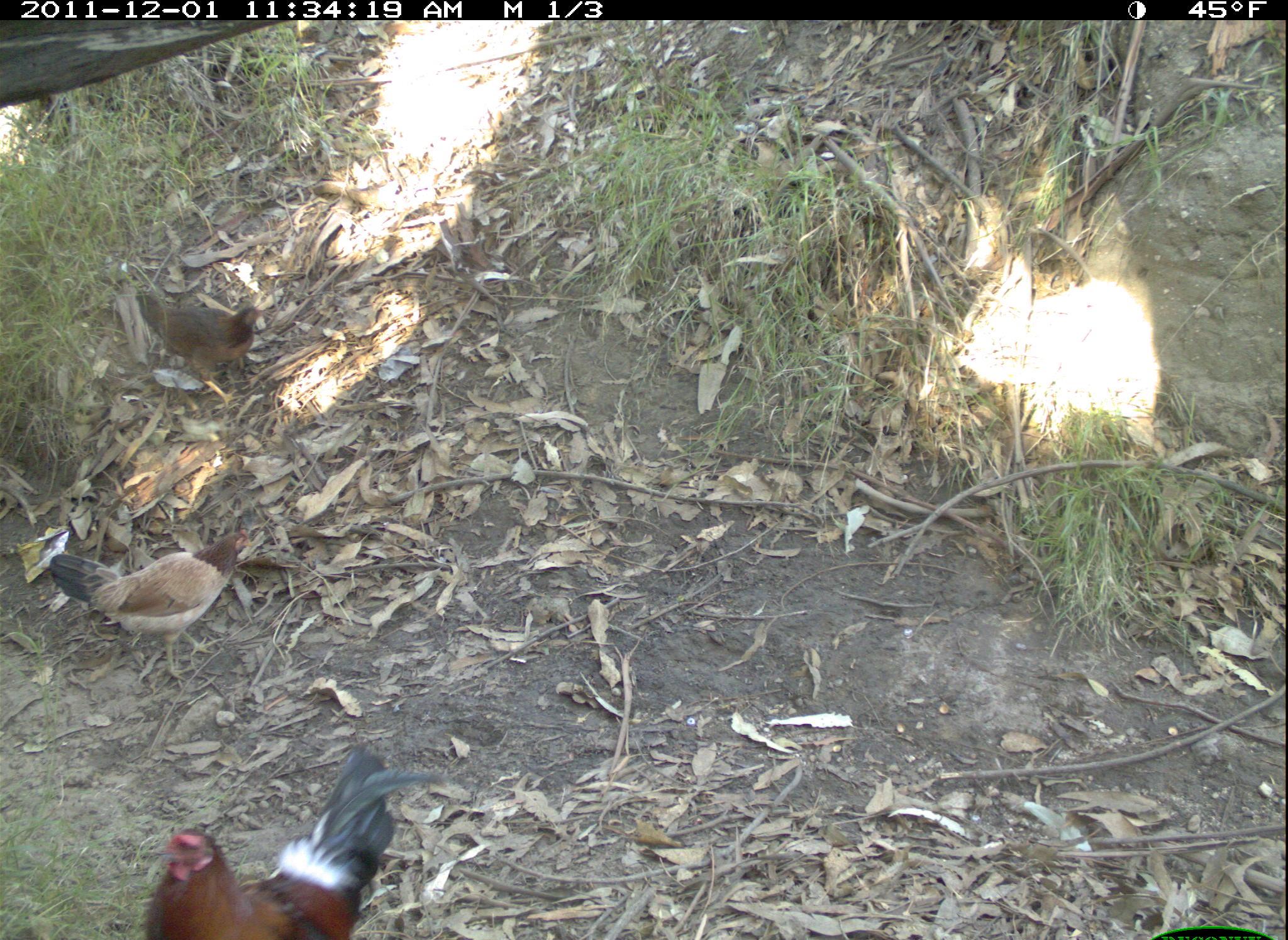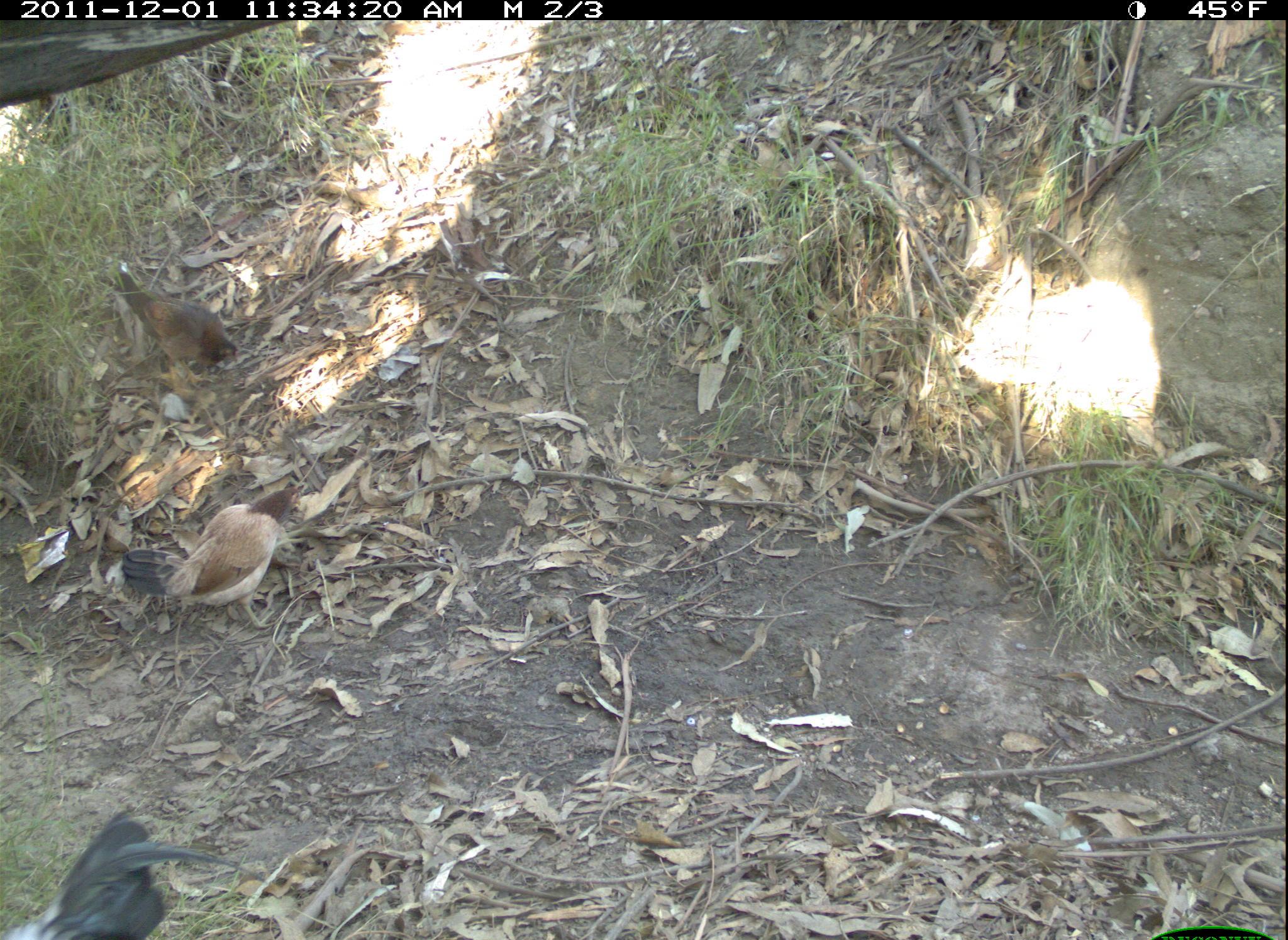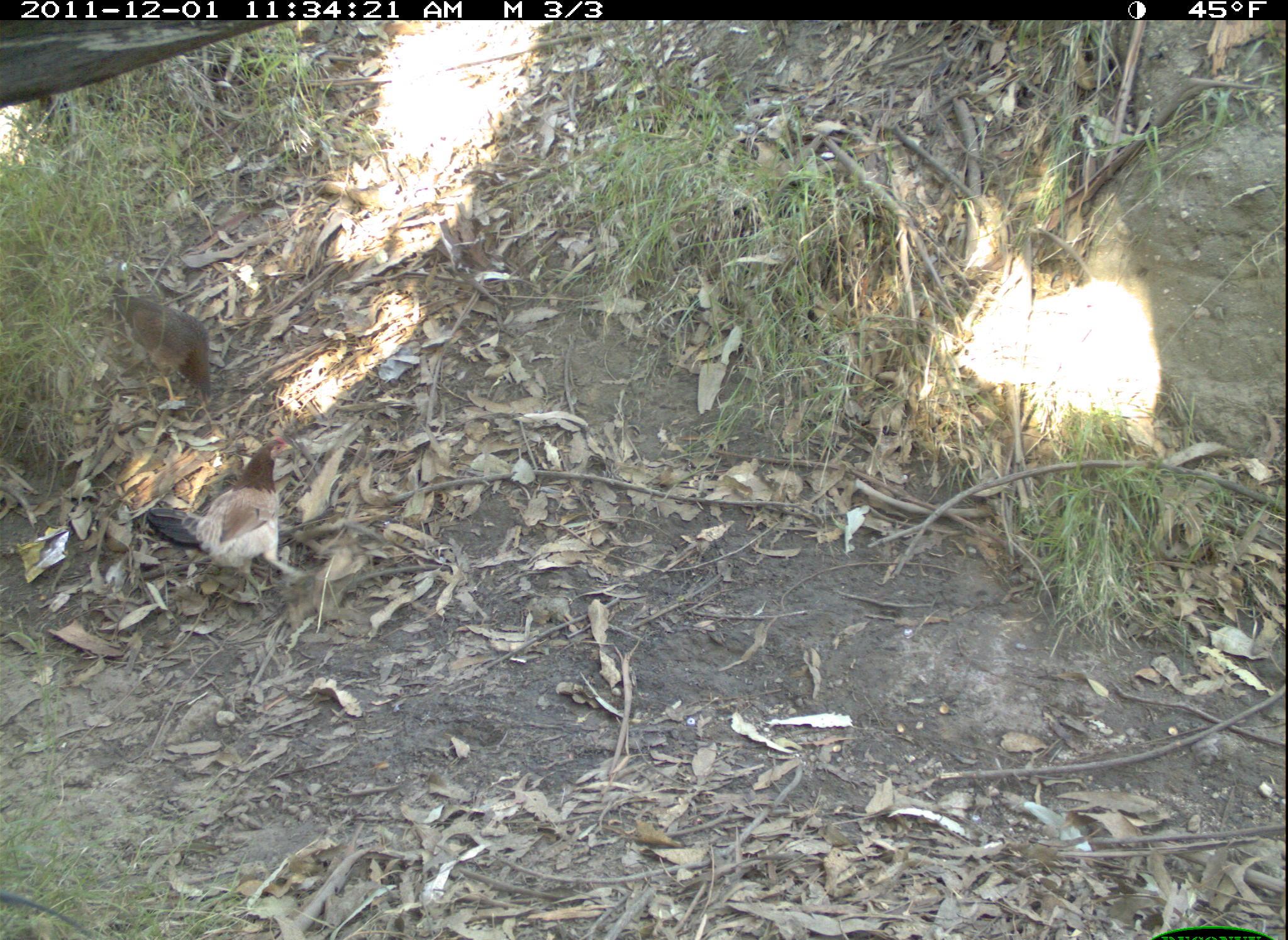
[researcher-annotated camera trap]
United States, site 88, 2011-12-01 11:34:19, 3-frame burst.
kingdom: Animalia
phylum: Chordata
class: Aves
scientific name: Aves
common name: bird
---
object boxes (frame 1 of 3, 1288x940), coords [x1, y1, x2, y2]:
bird: [134, 746, 449, 931]; [37, 519, 279, 691]; [127, 286, 277, 410]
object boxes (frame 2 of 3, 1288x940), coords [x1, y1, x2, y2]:
bird: [2, 802, 258, 940]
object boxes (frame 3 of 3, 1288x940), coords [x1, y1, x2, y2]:
bird: [140, 432, 314, 601]; [109, 288, 224, 412]